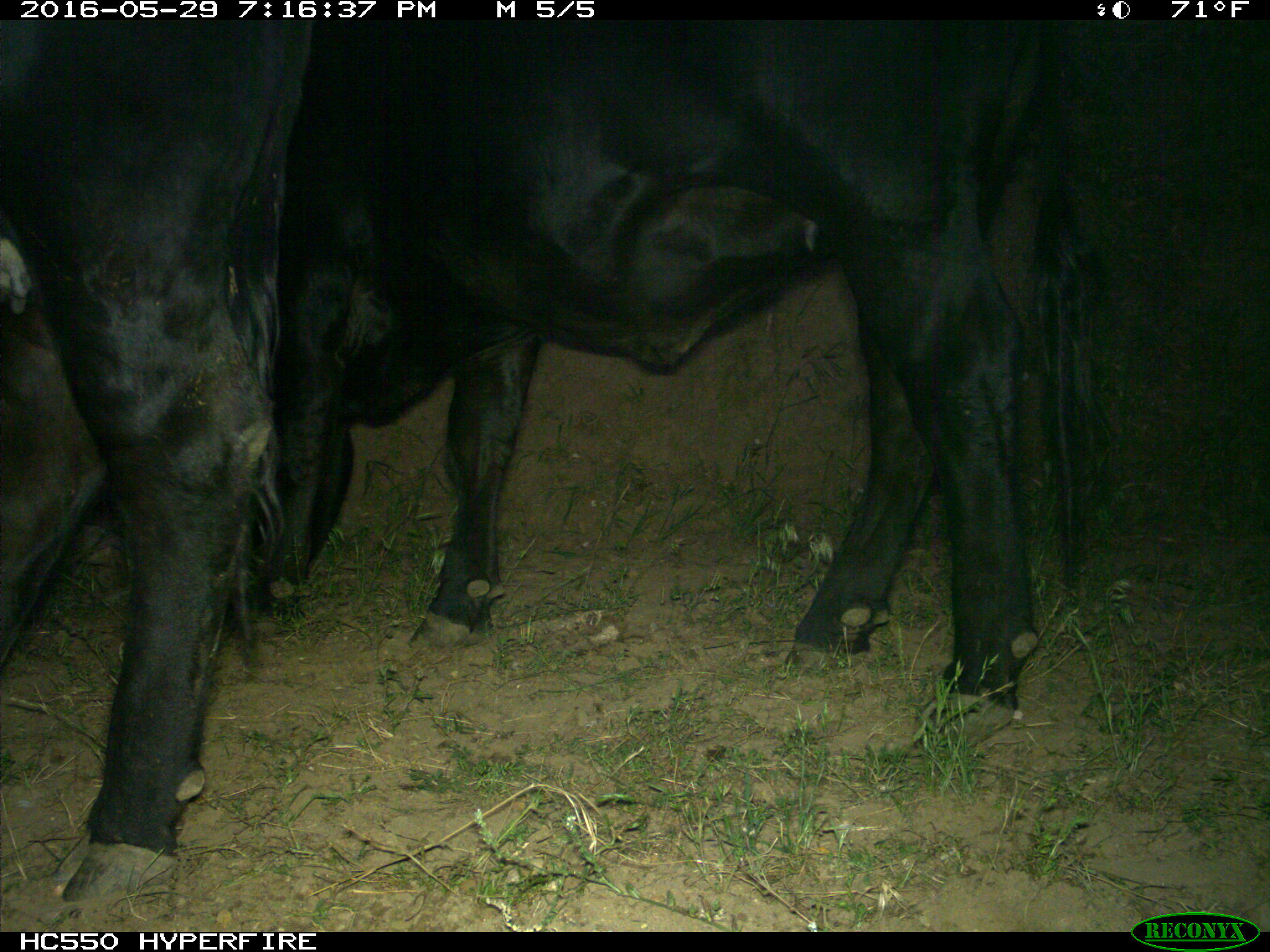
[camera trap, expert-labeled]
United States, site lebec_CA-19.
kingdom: Animalia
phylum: Chordata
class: Mammalia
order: Artiodactyla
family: Bovidae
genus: Bos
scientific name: Bos taurus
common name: domestic cow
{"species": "Bos taurus (domestic cow)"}